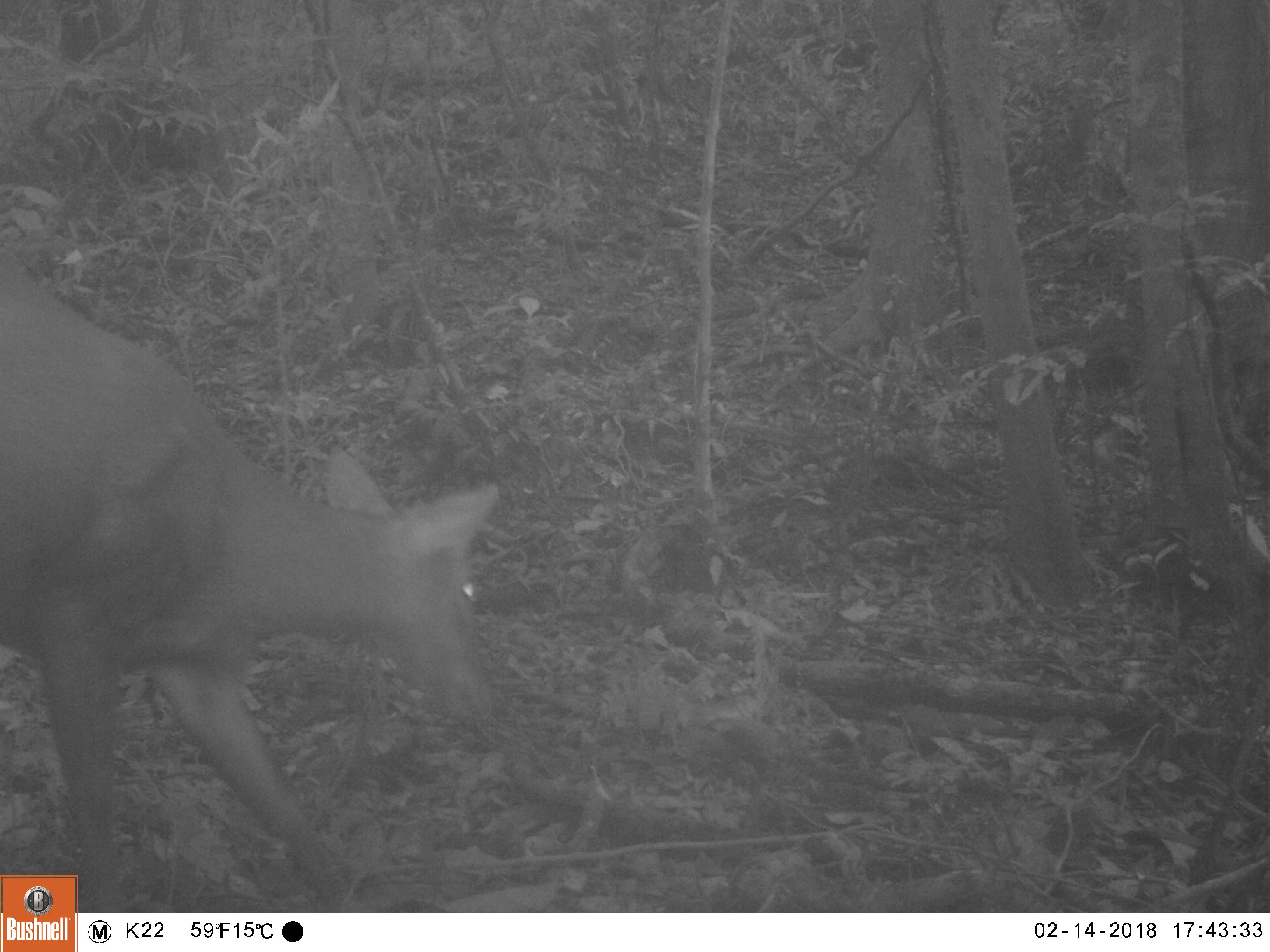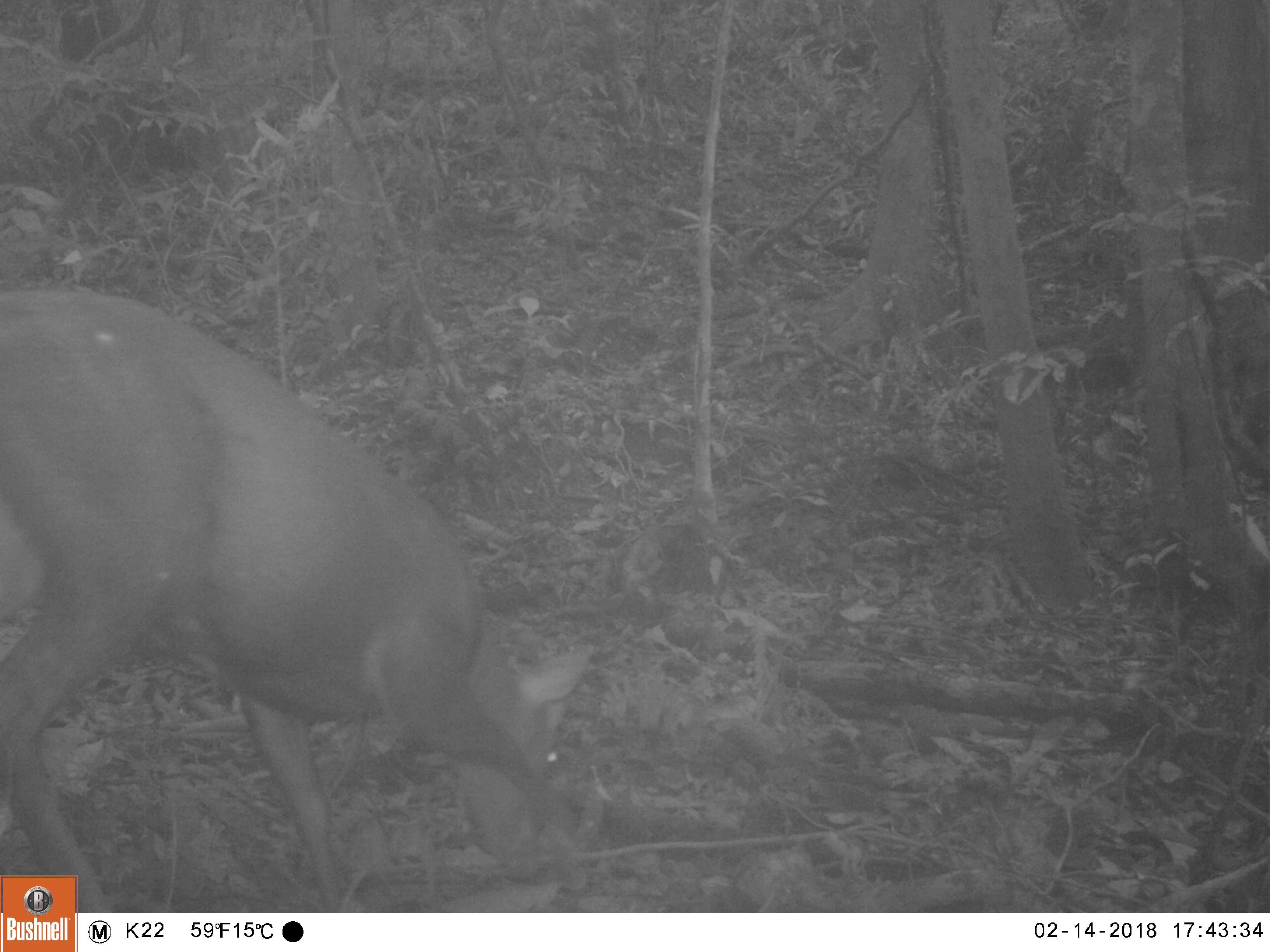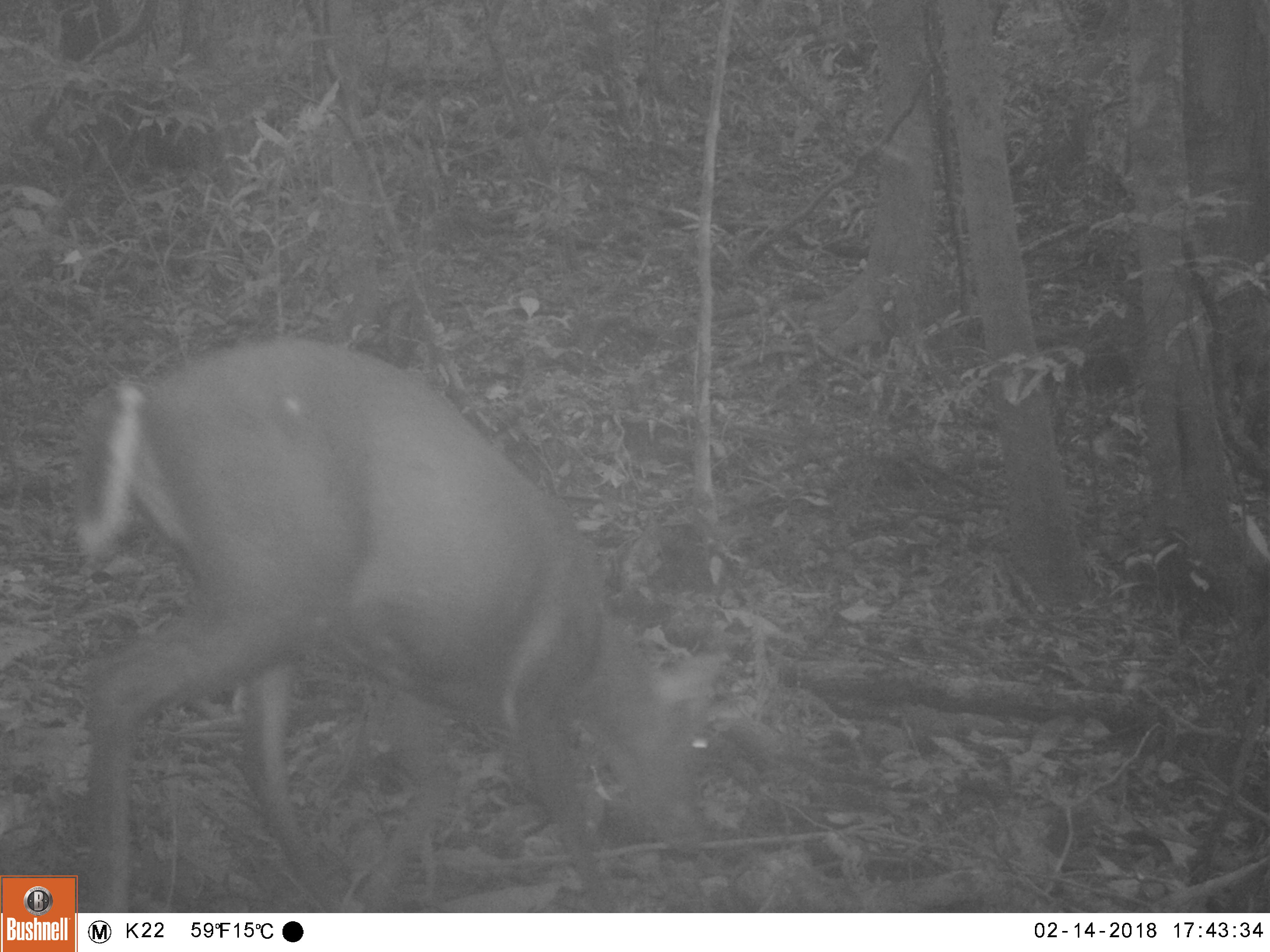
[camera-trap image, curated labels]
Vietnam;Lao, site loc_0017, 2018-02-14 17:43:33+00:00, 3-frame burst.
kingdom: Animalia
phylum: Chordata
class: Mammalia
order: Artiodactyla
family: Cervidae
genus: Muntiacus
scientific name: Muntiacus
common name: muntjacs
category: unidentified muntjac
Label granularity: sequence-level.